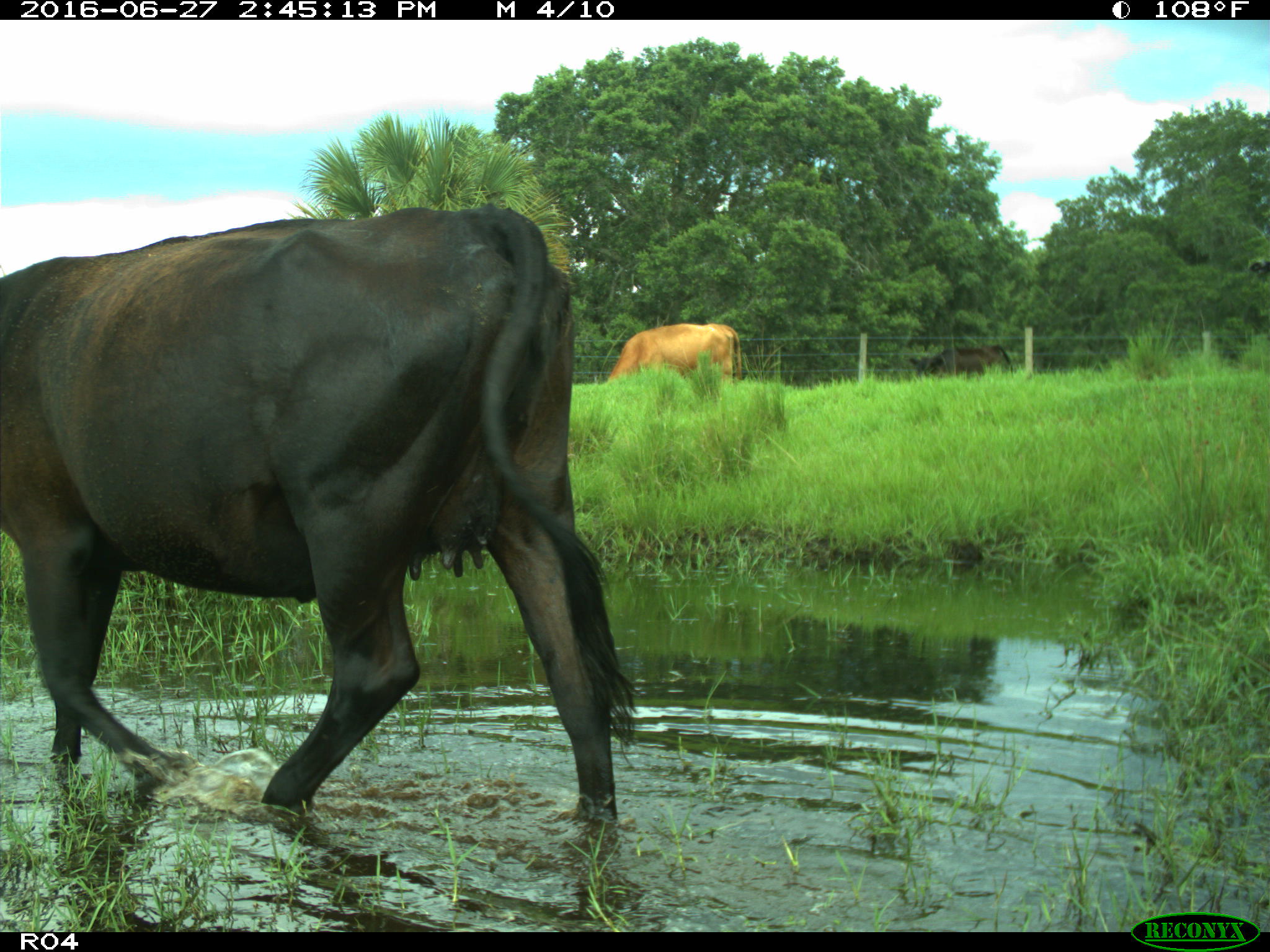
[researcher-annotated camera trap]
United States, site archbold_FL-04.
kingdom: Animalia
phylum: Chordata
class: Mammalia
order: Artiodactyla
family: Bovidae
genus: Bos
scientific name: Bos taurus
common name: domestic cow